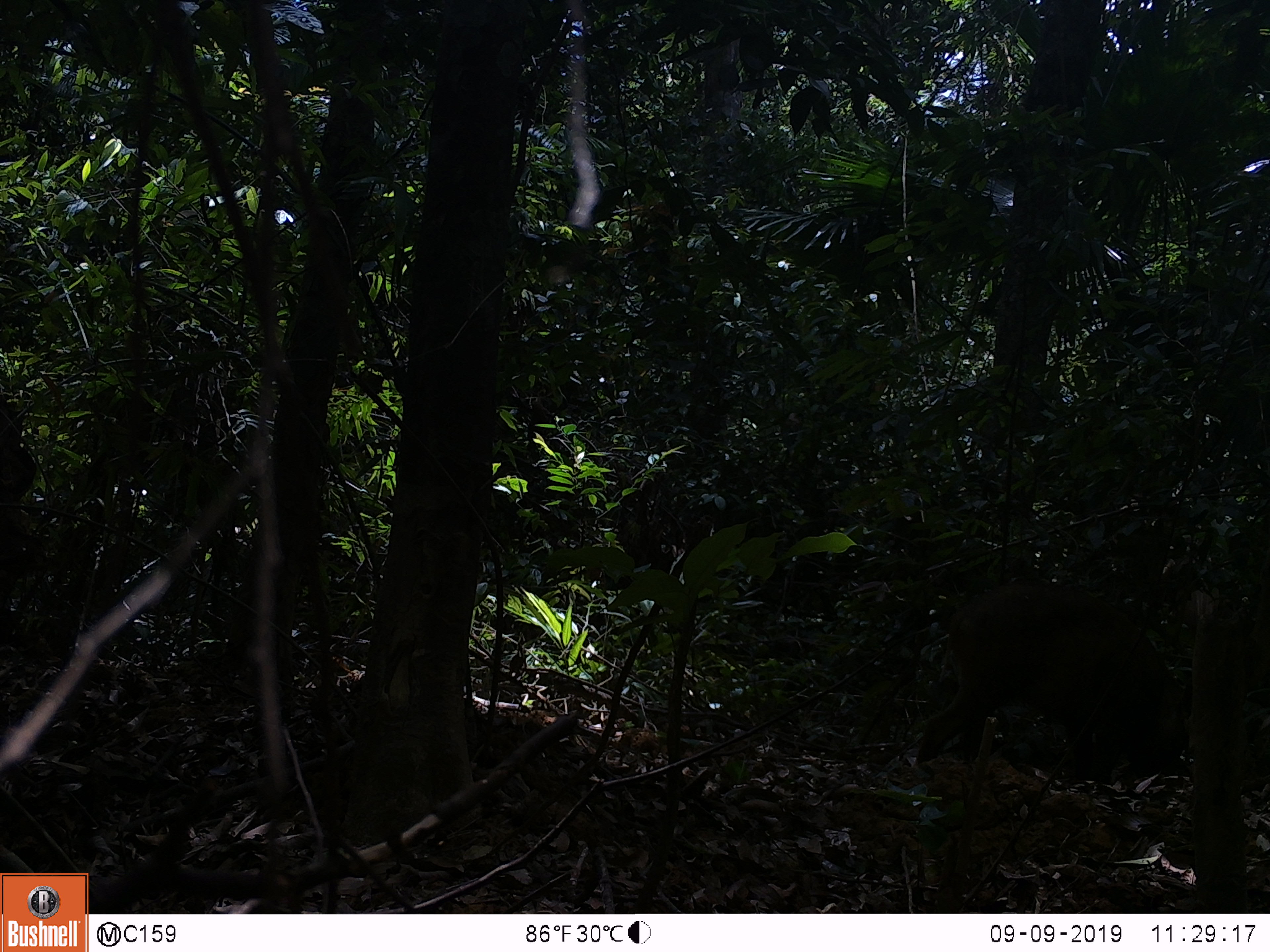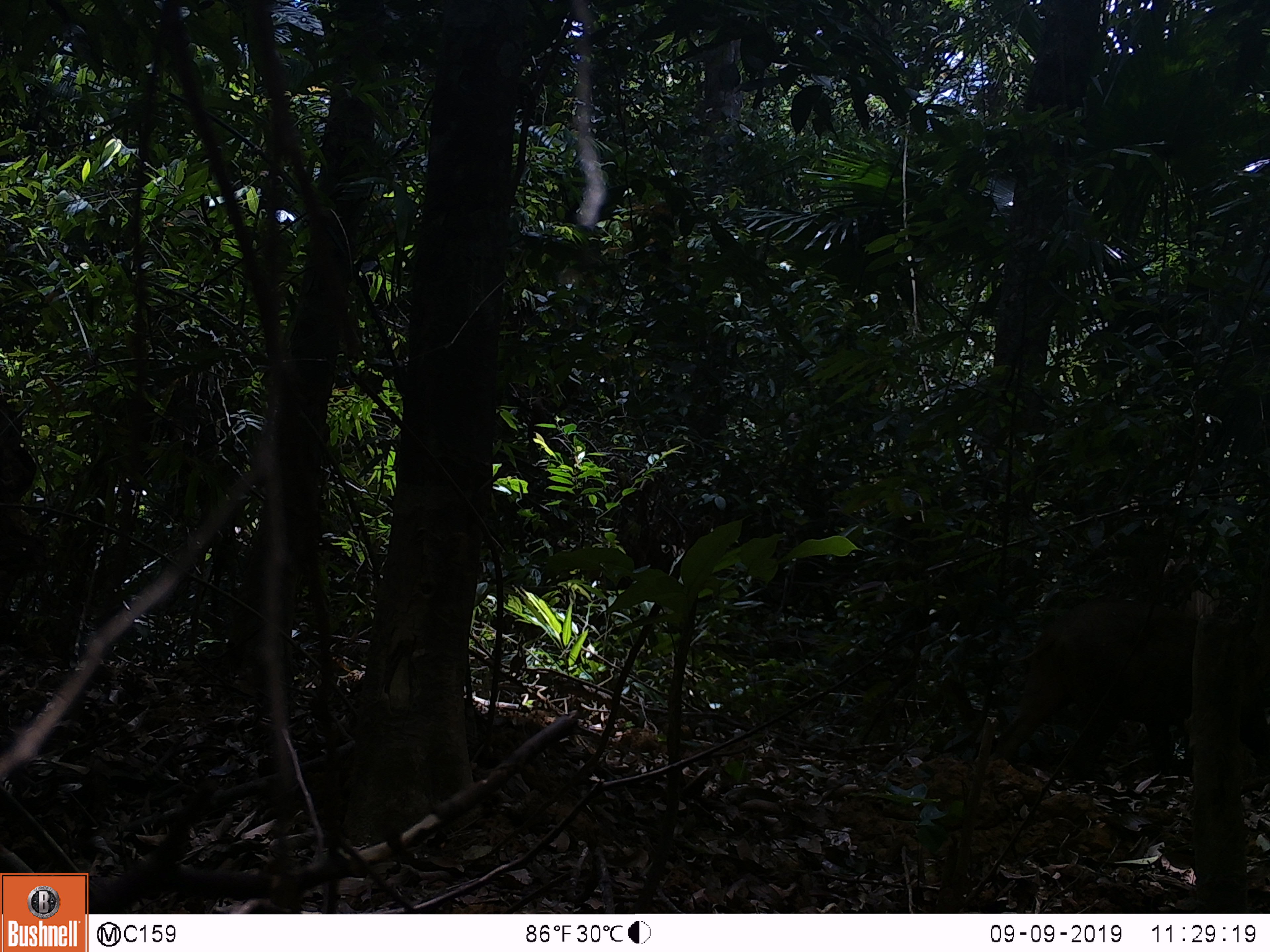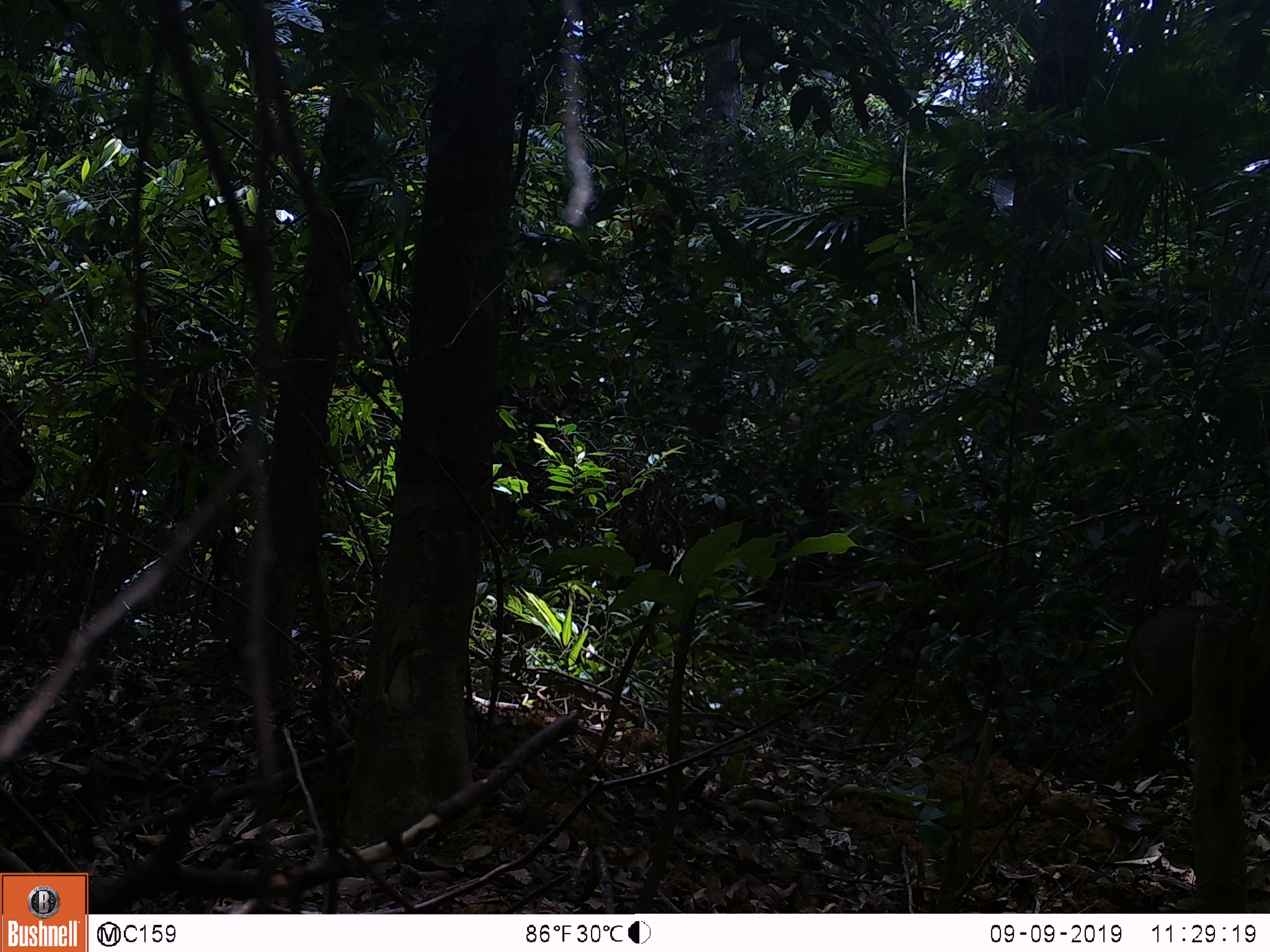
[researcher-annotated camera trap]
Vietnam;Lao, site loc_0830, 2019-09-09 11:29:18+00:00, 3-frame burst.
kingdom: Animalia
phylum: Chordata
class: Mammalia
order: Artiodactyla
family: Suidae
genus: Sus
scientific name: Sus scrofa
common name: eurasian wild pig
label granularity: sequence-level